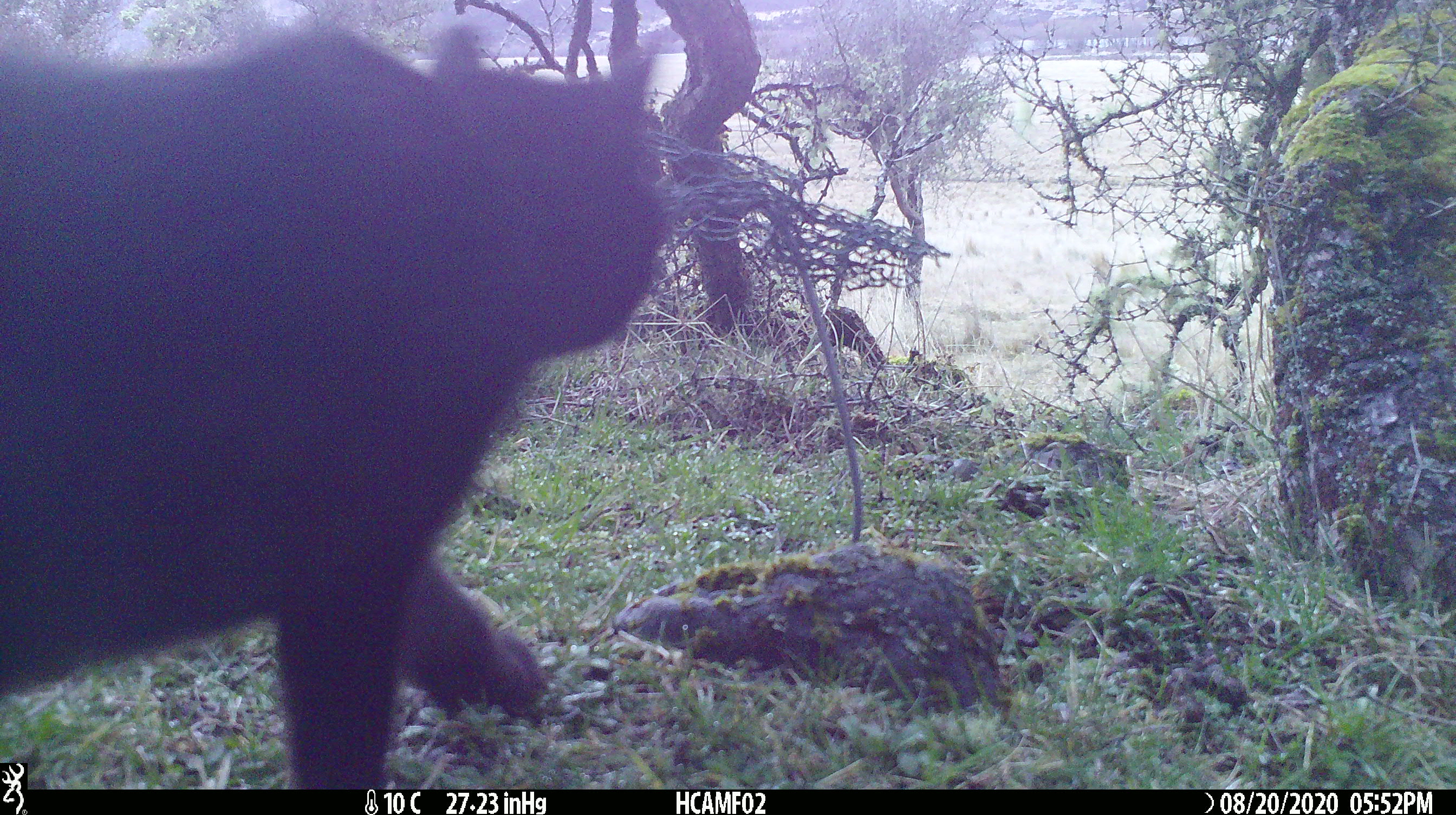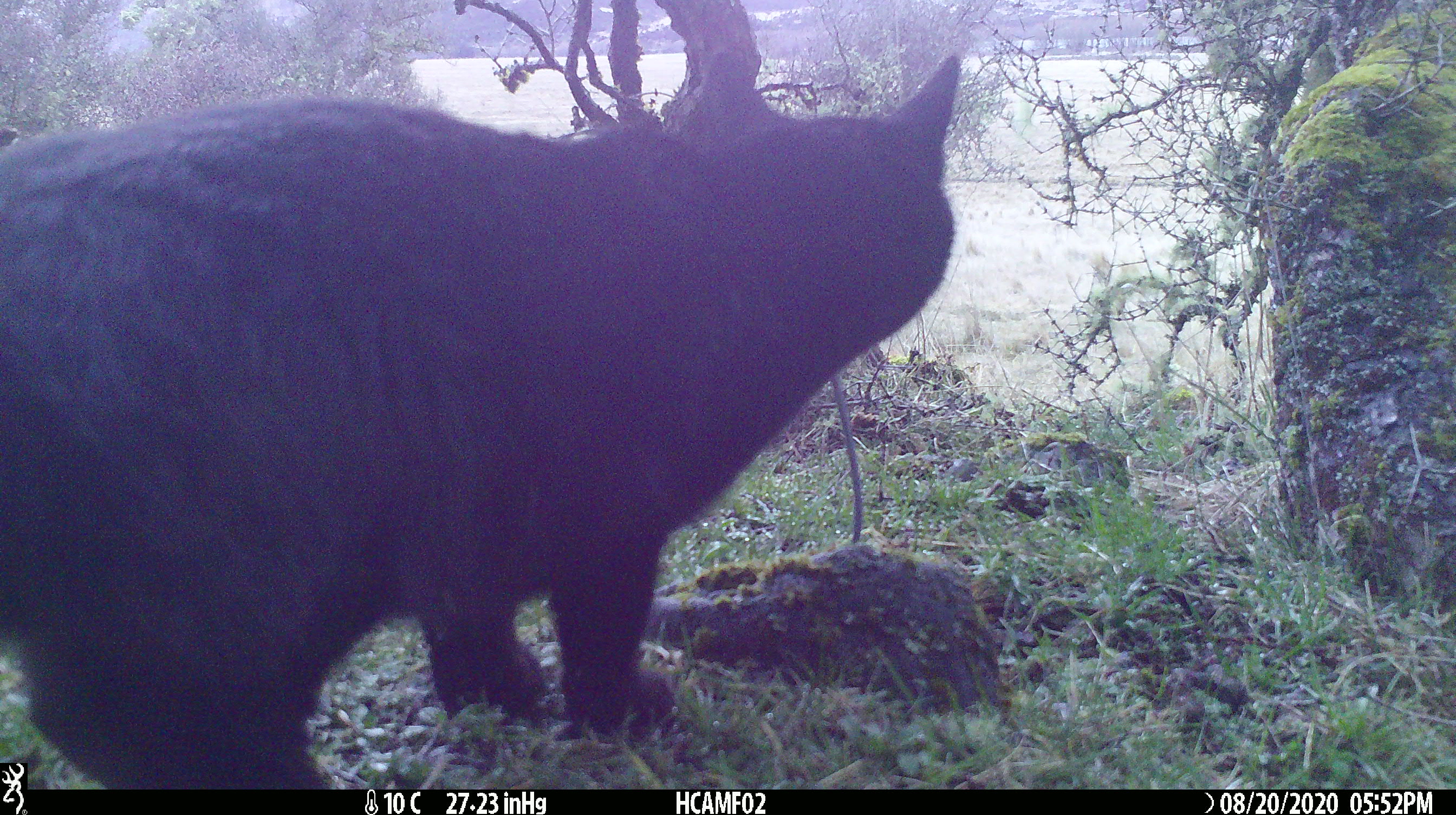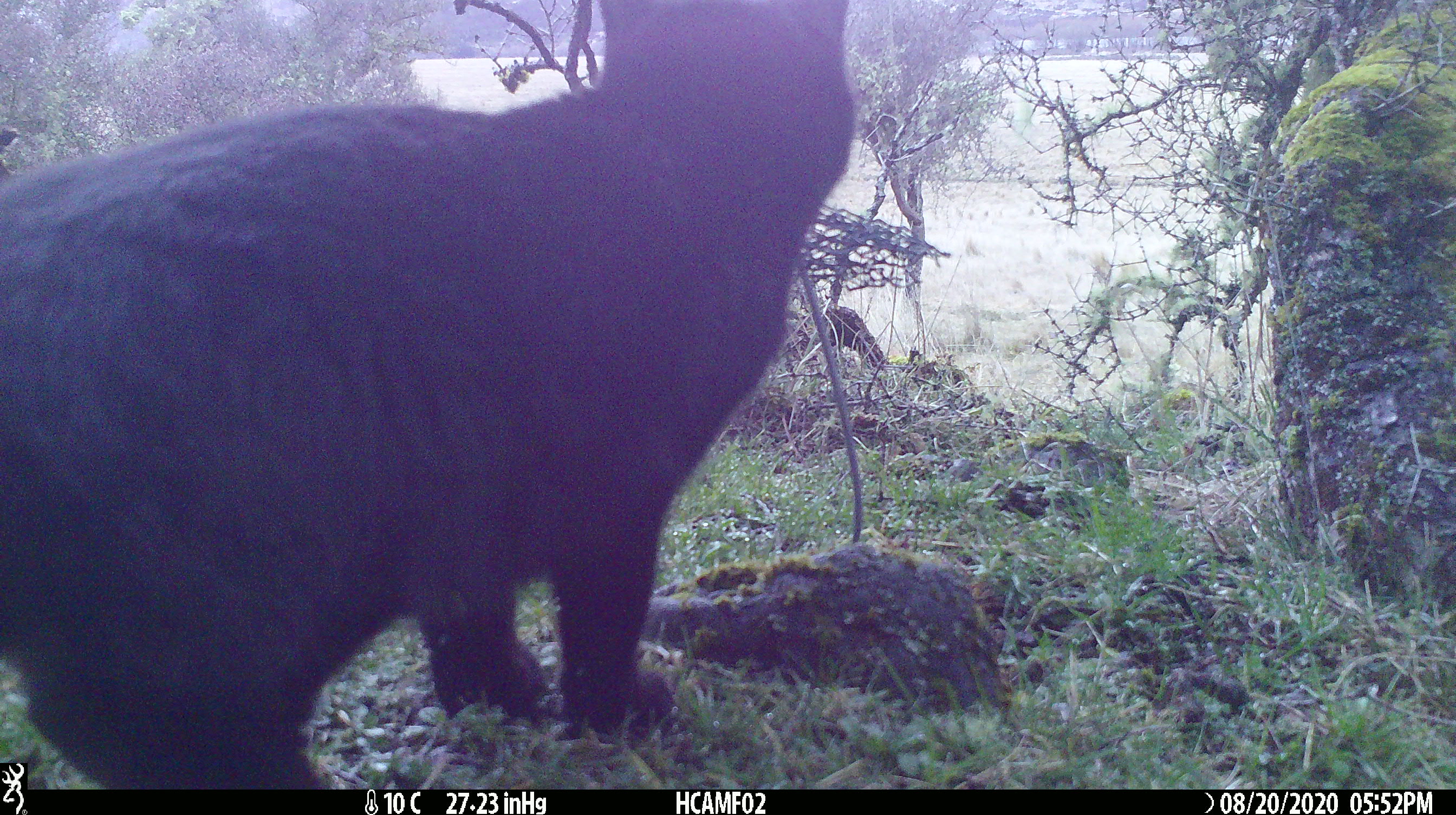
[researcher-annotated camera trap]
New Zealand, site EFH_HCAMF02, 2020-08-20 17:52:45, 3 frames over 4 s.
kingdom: Animalia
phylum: Chordata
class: Mammalia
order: Carnivora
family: Felidae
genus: Felis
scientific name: Felis catus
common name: domestic cat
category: cat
Cat (domestic cat) (Felis catus).